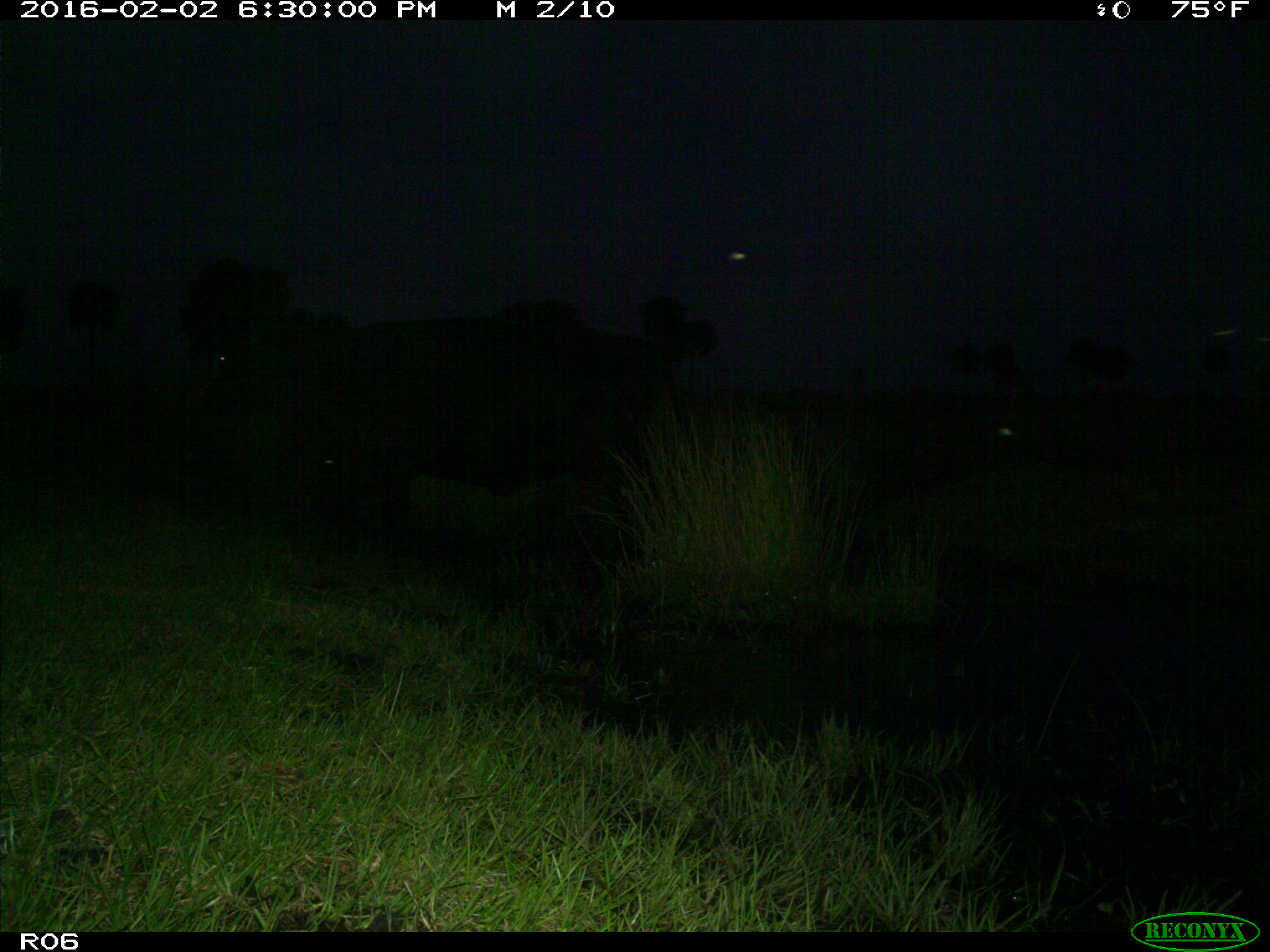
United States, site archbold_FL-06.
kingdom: Animalia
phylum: Chordata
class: Mammalia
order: Artiodactyla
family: Bovidae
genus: Bos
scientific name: Bos taurus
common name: domestic cow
Bos taurus (domestic cow).